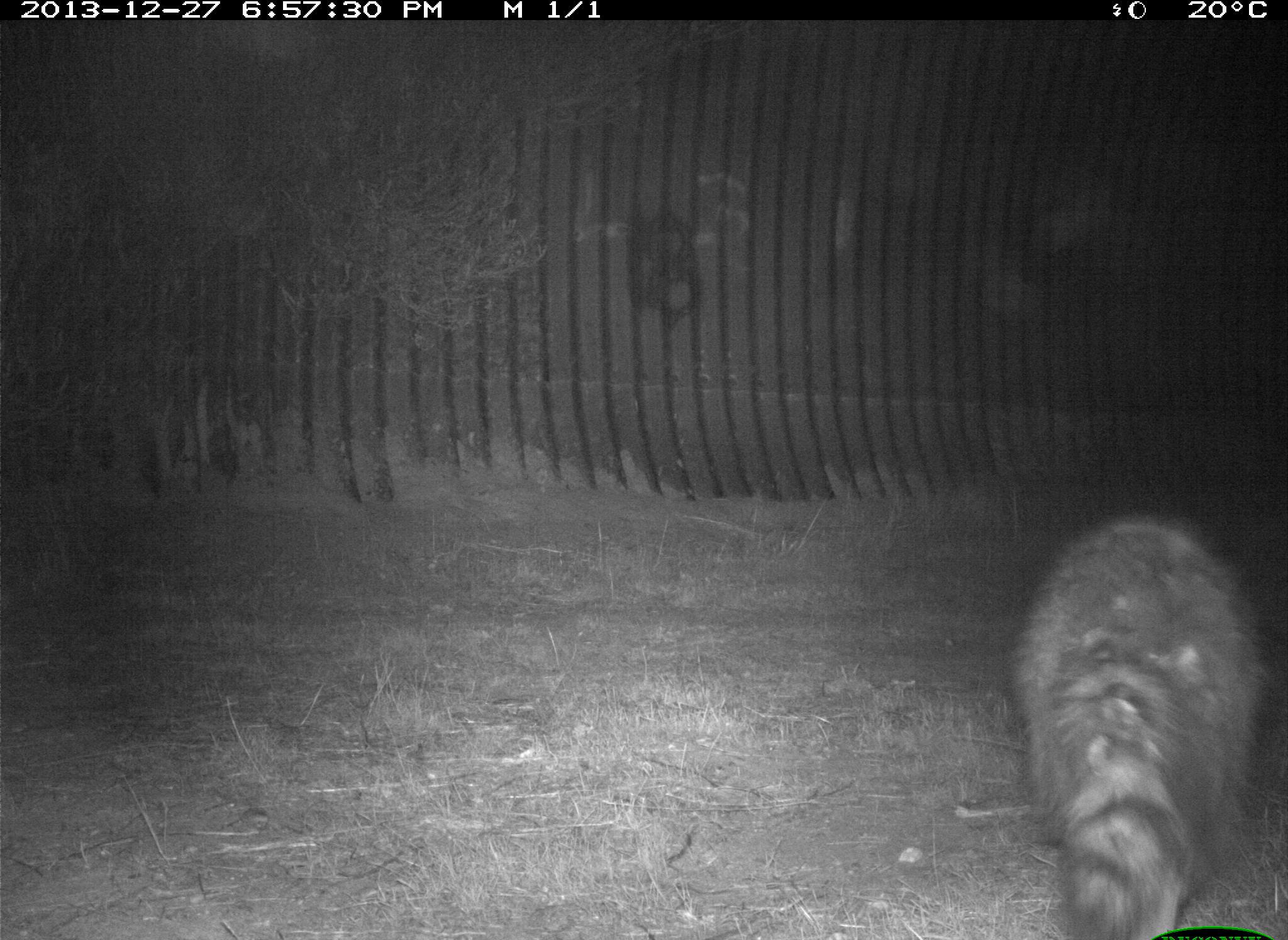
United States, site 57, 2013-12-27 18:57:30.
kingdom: Animalia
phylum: Chordata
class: Mammalia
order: Carnivora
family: Procyonidae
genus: Procyon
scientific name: Procyon lotor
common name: raccoon